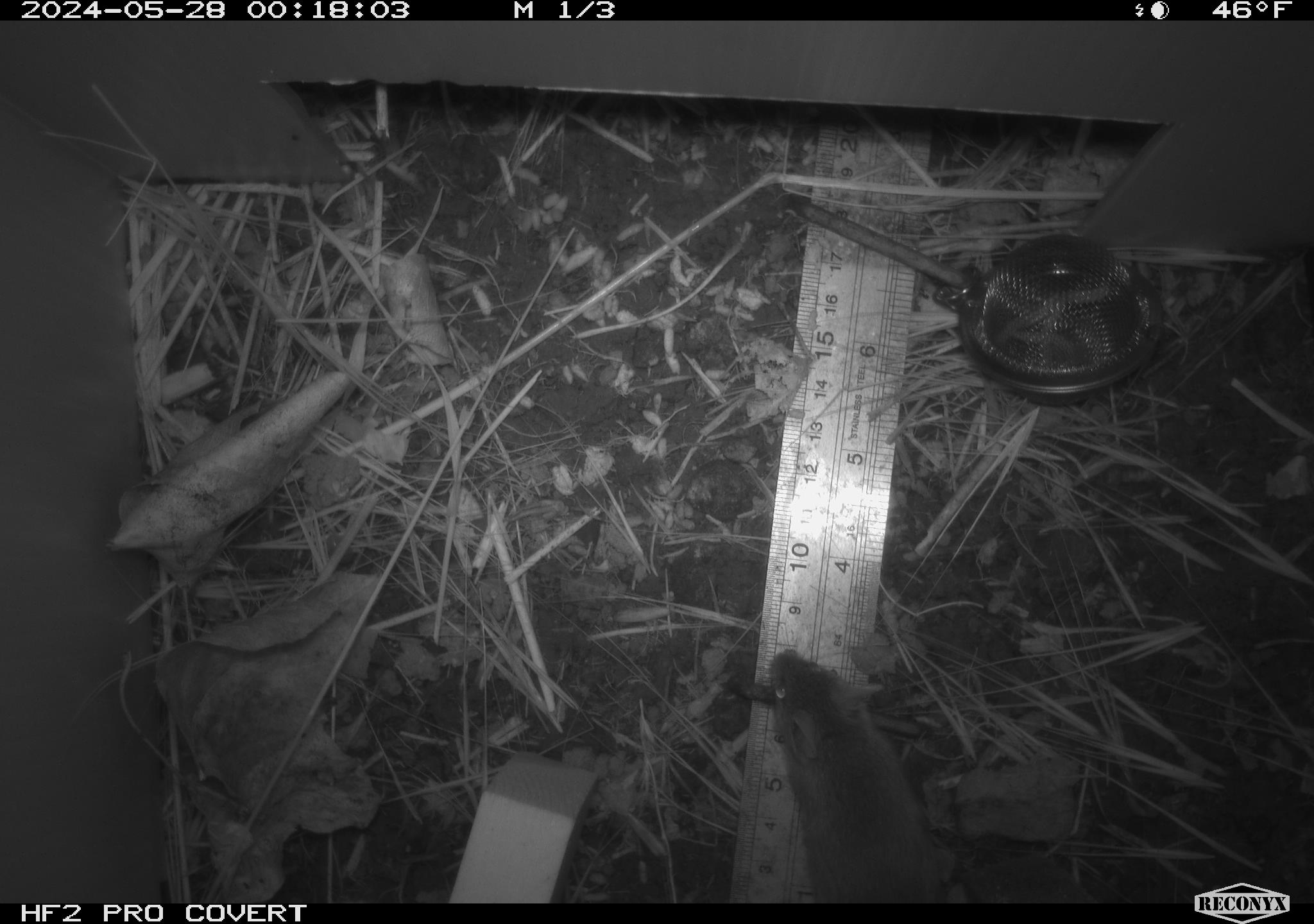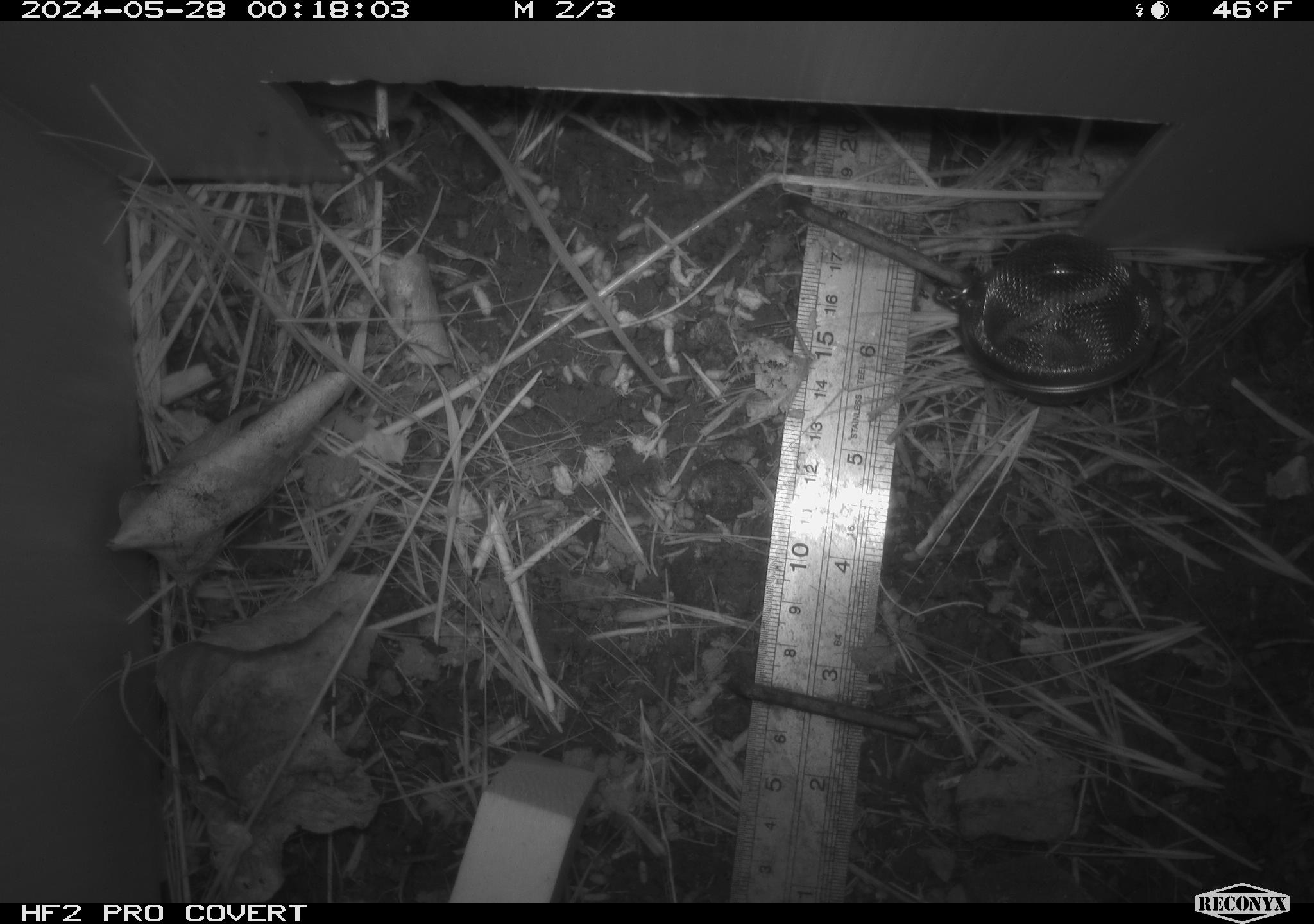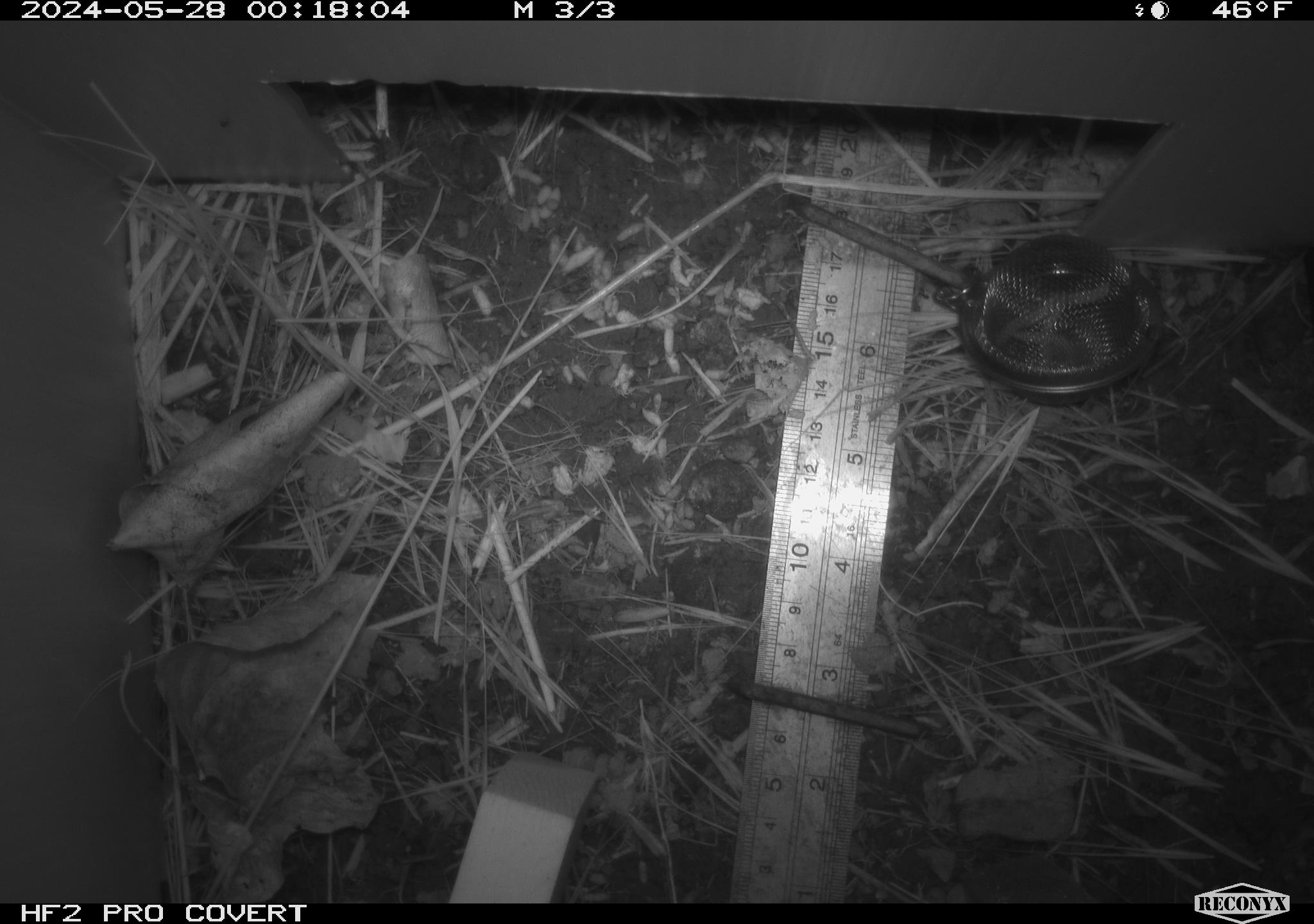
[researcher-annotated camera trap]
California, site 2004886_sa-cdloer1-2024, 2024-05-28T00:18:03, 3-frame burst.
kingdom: Animalia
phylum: Chordata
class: Mammalia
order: Rodentia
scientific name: Rodentia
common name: mouse species